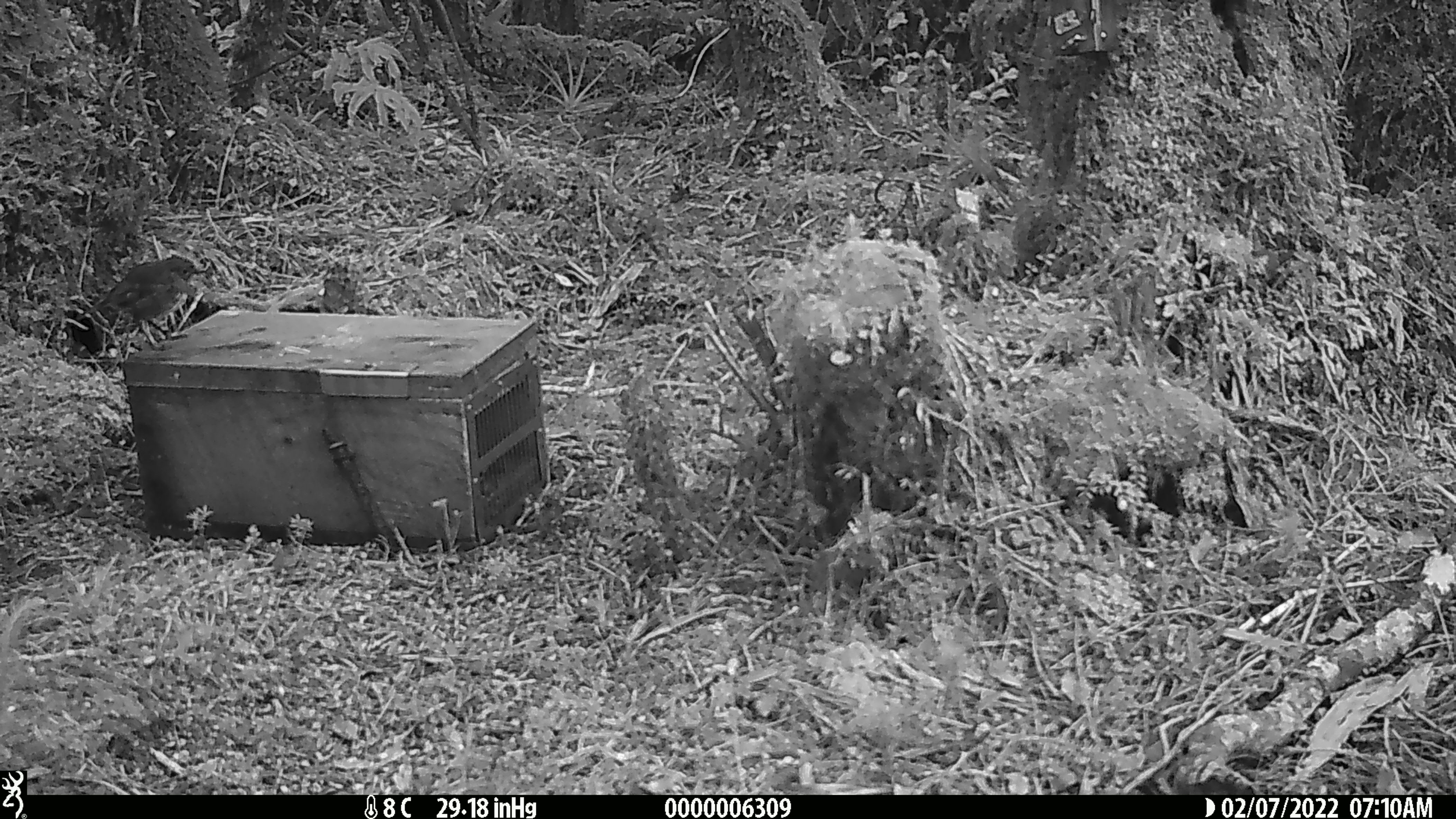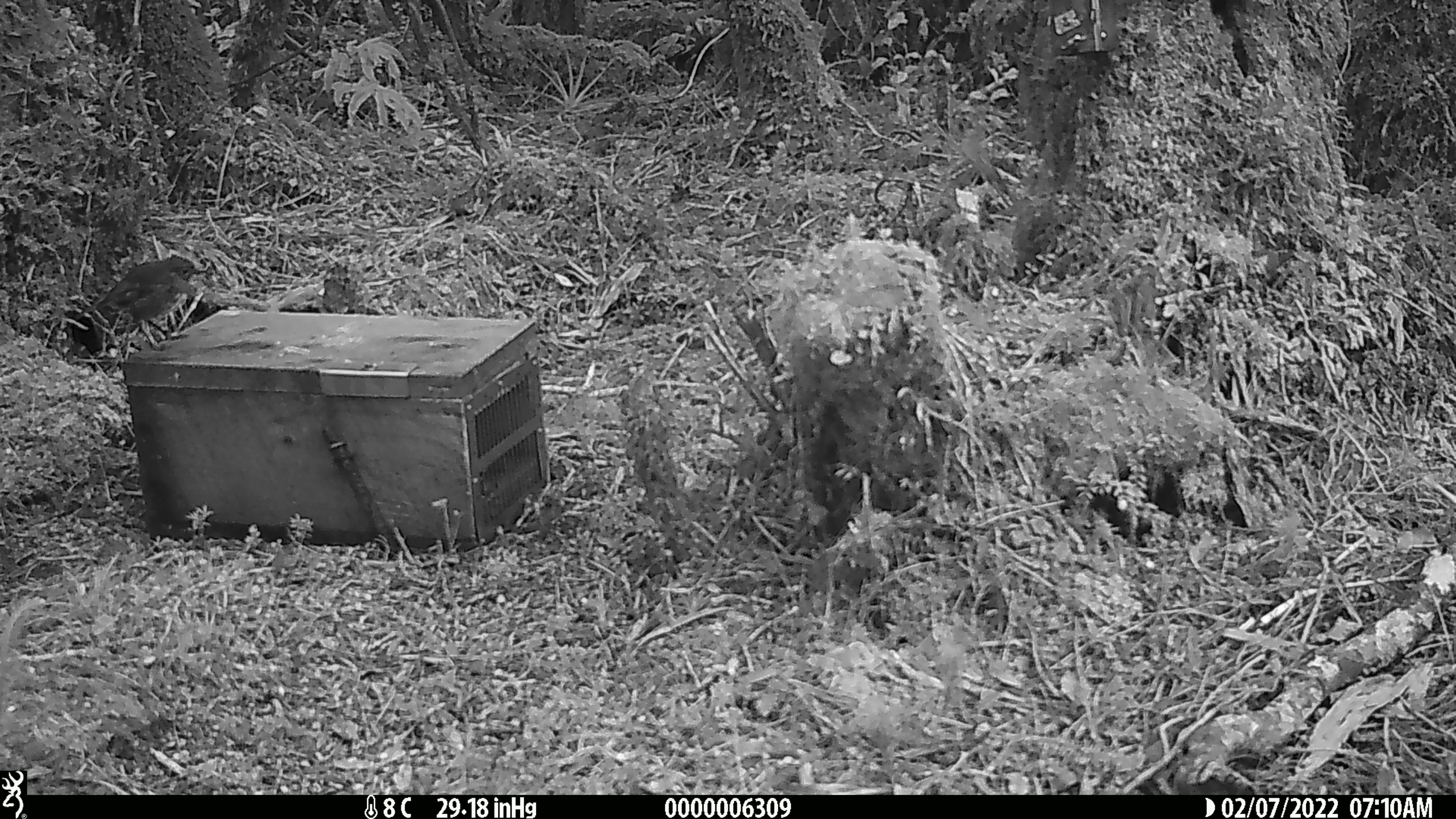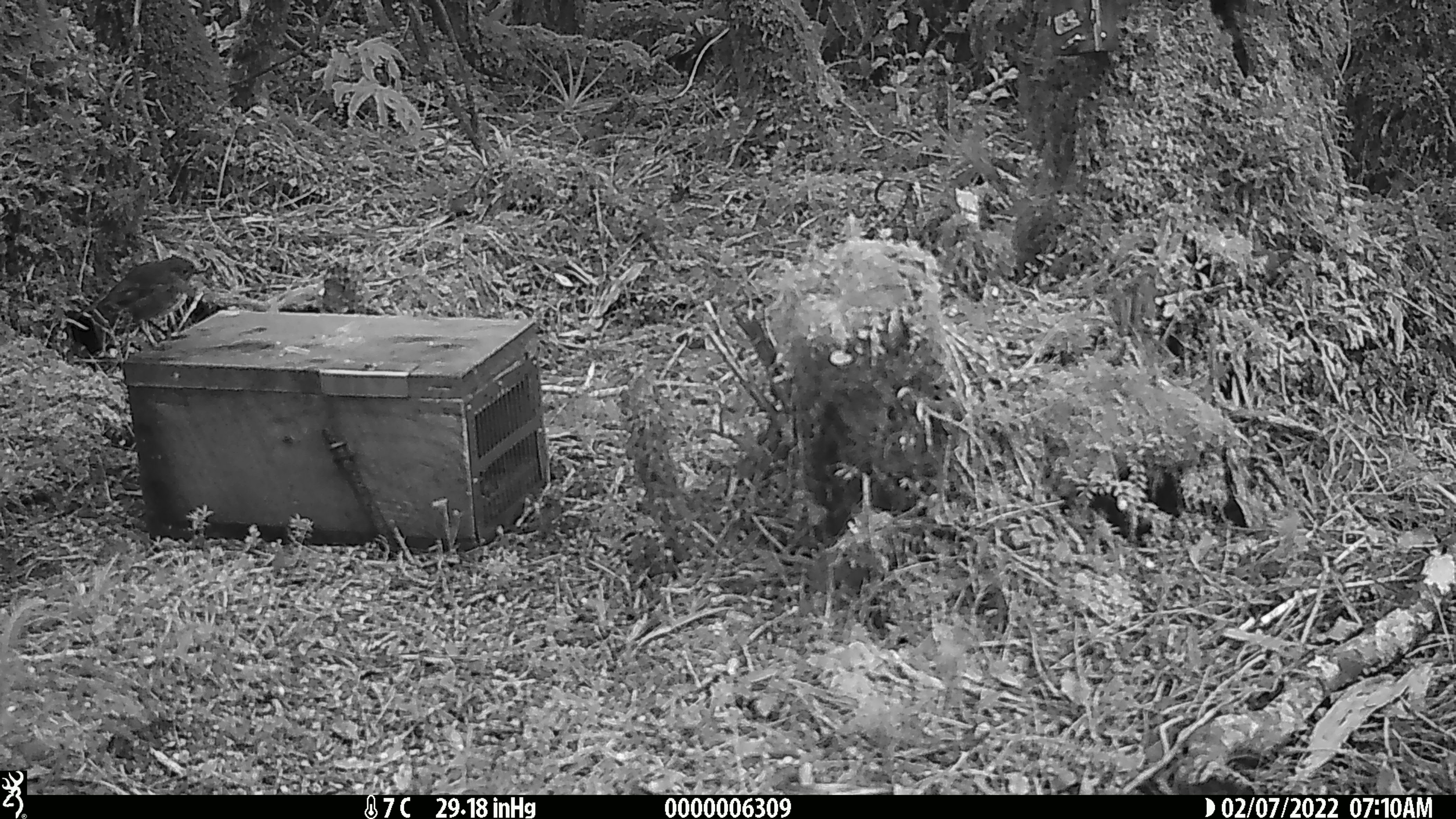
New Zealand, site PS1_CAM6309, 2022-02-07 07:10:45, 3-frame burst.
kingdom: Animalia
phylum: Chordata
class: Aves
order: Passeriformes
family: Petroicidae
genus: Petroica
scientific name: Petroica australis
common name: new zealand robin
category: robin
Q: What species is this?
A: Robin (new zealand robin) (Petroica australis).